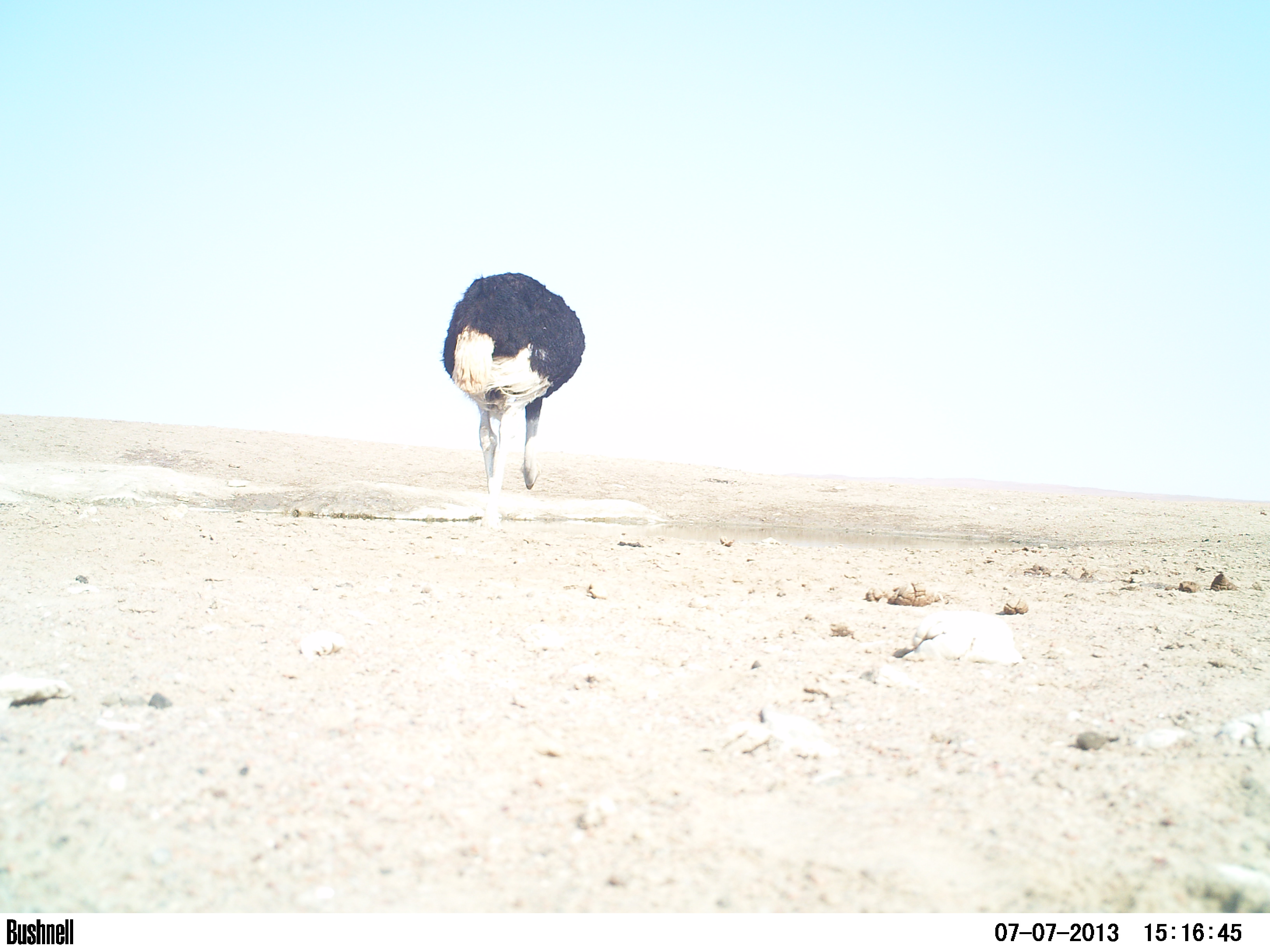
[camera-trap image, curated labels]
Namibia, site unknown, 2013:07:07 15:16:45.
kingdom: Animalia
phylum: Chordata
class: Aves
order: Struthioniformes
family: Struthionidae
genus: Struthio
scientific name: Struthio camelus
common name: common ostrich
Struthio camelus (common ostrich).